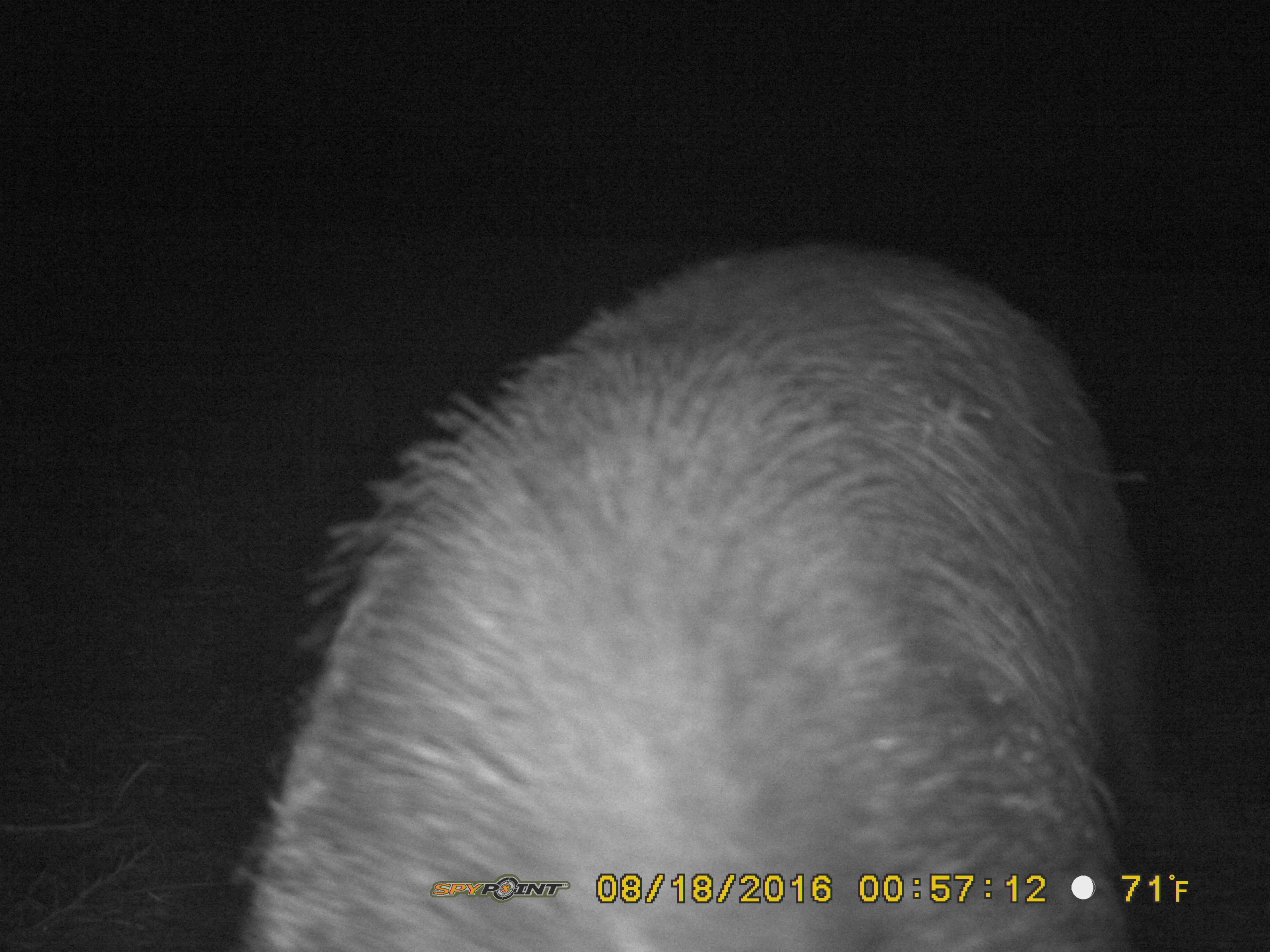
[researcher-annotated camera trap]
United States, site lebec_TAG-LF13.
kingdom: Animalia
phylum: Chordata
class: Mammalia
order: Artiodactyla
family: Suidae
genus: Sus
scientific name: Sus scrofa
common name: wild boar